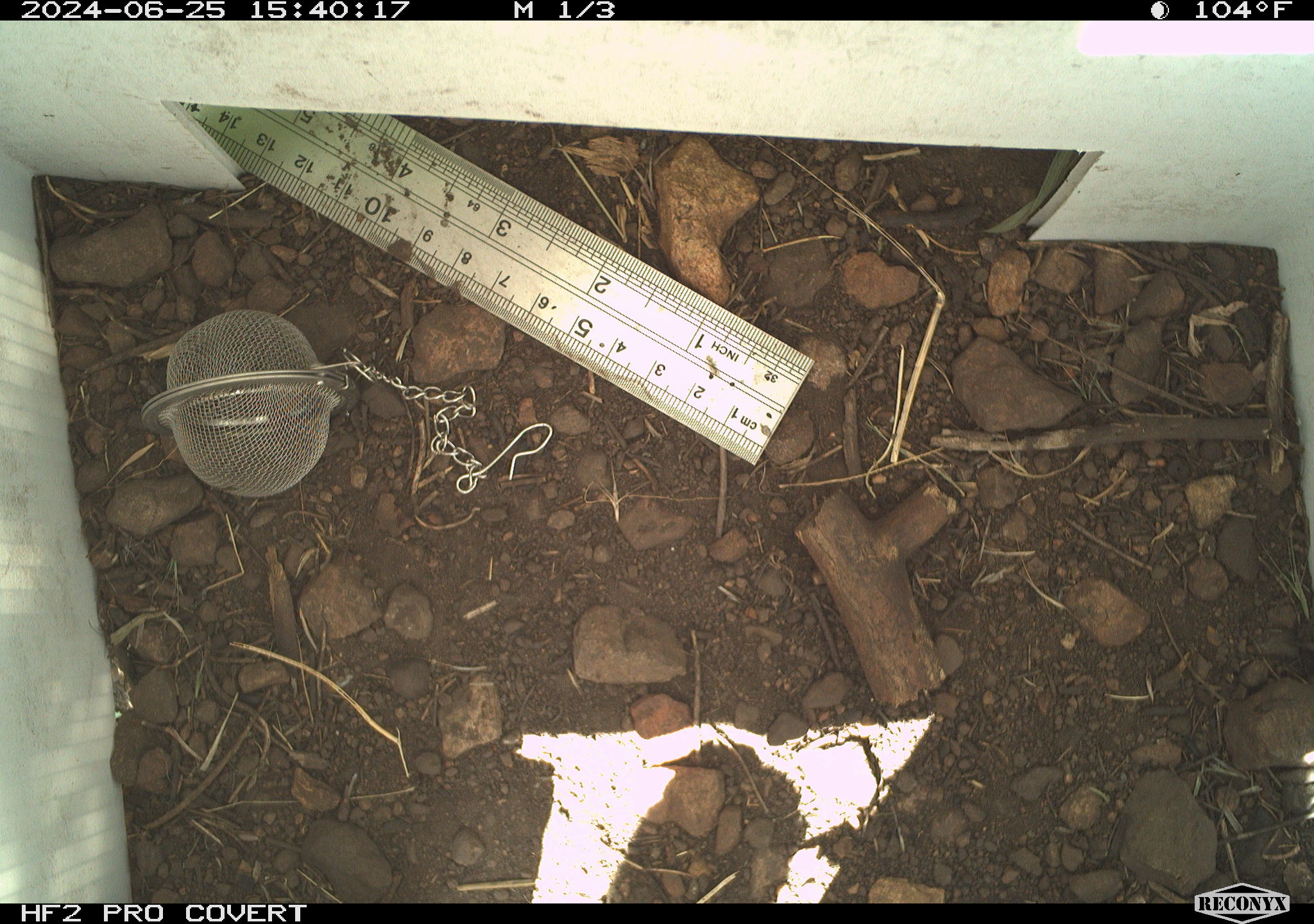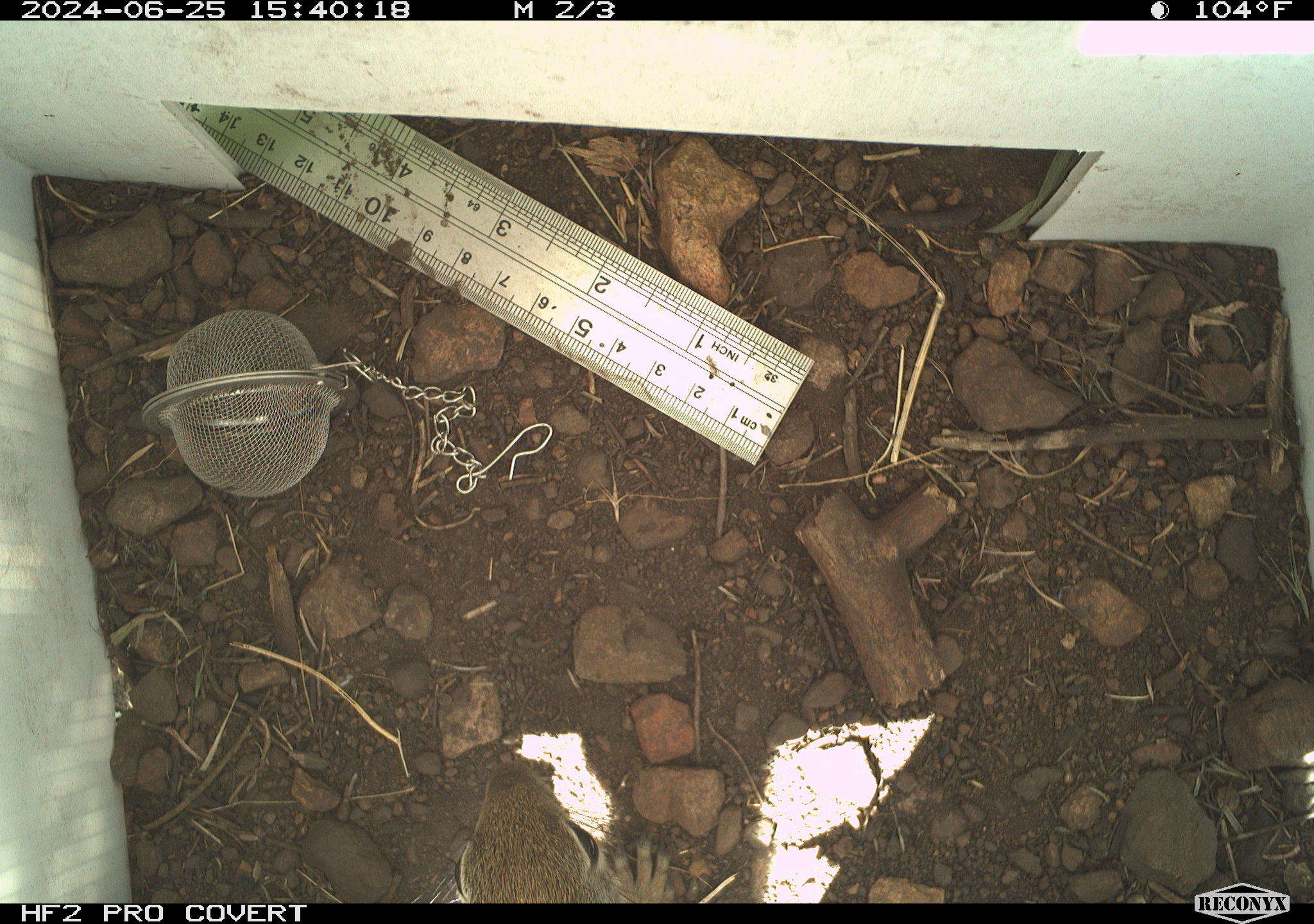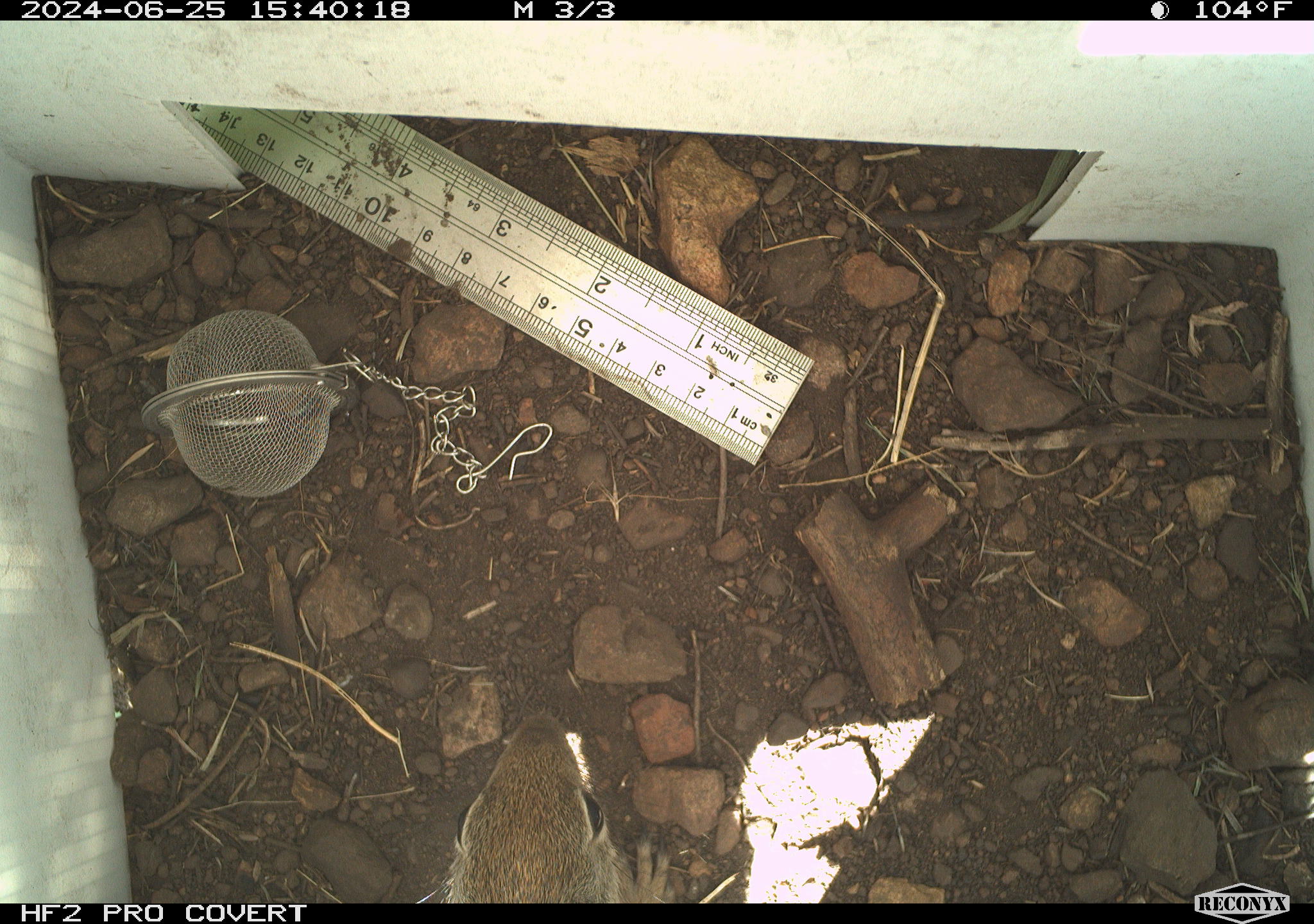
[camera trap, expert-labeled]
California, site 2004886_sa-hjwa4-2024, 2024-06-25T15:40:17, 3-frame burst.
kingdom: Animalia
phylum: Chordata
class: Mammalia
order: Rodentia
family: Sciuridae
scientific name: Sciuridae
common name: squirrels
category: sciuridae family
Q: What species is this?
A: Sciuridae family (squirrels) (Sciuridae).